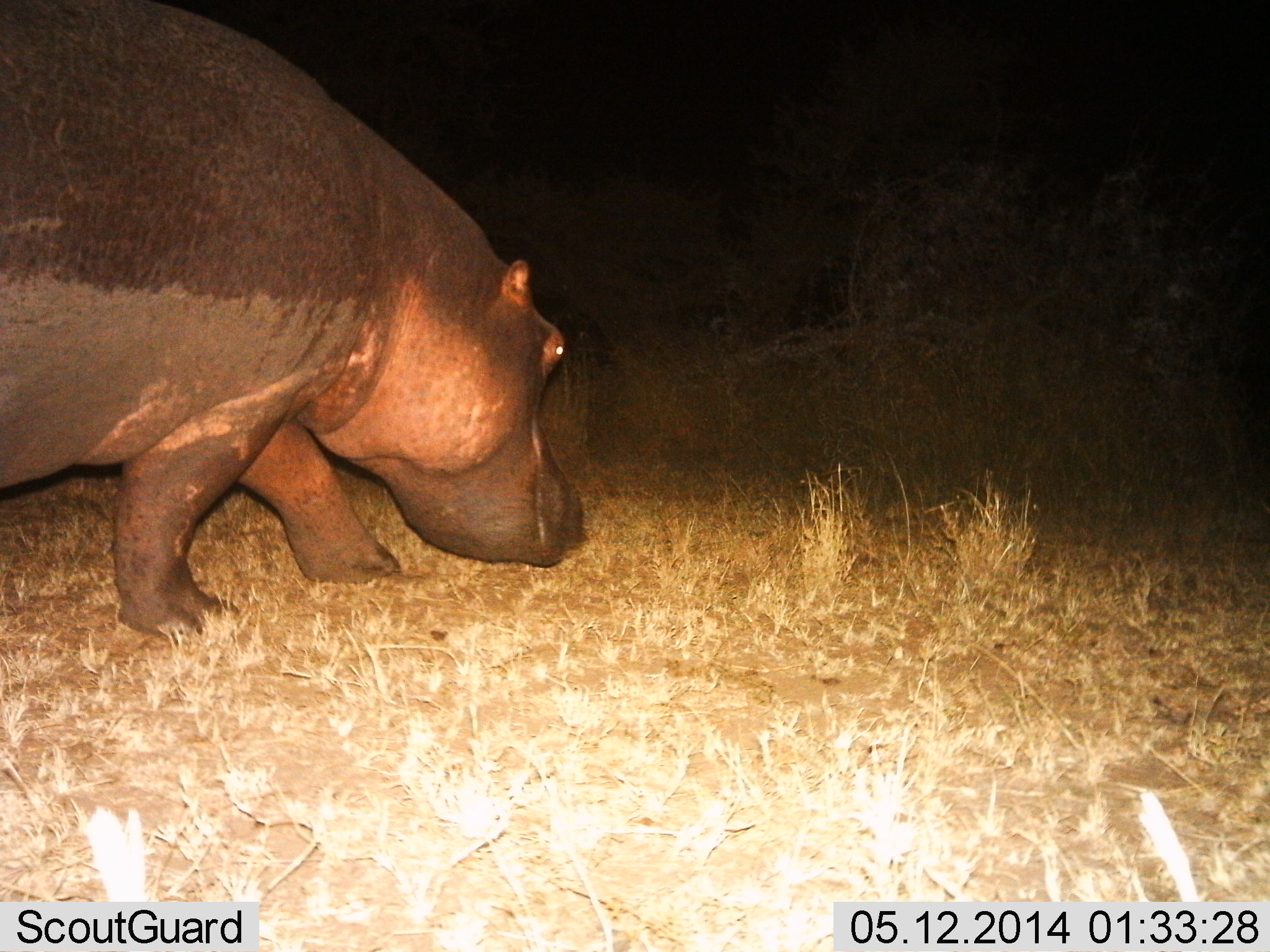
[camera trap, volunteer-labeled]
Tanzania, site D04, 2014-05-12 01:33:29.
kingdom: Animalia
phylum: Chordata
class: Mammalia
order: Artiodactyla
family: Hippopotamidae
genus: Hippopotamus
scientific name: Hippopotamus amphibius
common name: hippopotamus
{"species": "hippopotamus (Hippopotamus amphibius)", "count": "1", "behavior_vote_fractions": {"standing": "0%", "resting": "0%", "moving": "50%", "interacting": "0%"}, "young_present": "0%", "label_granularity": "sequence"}